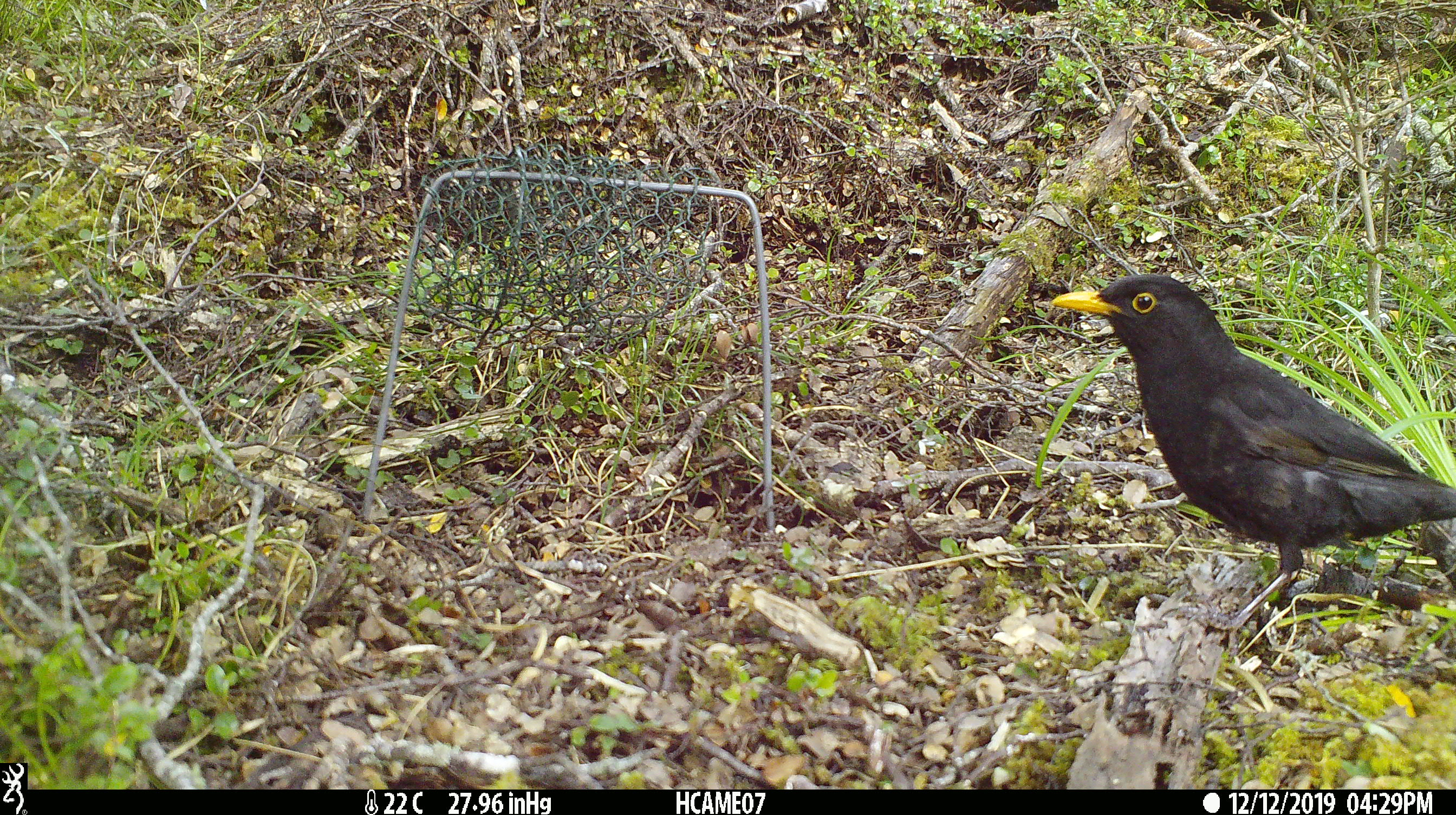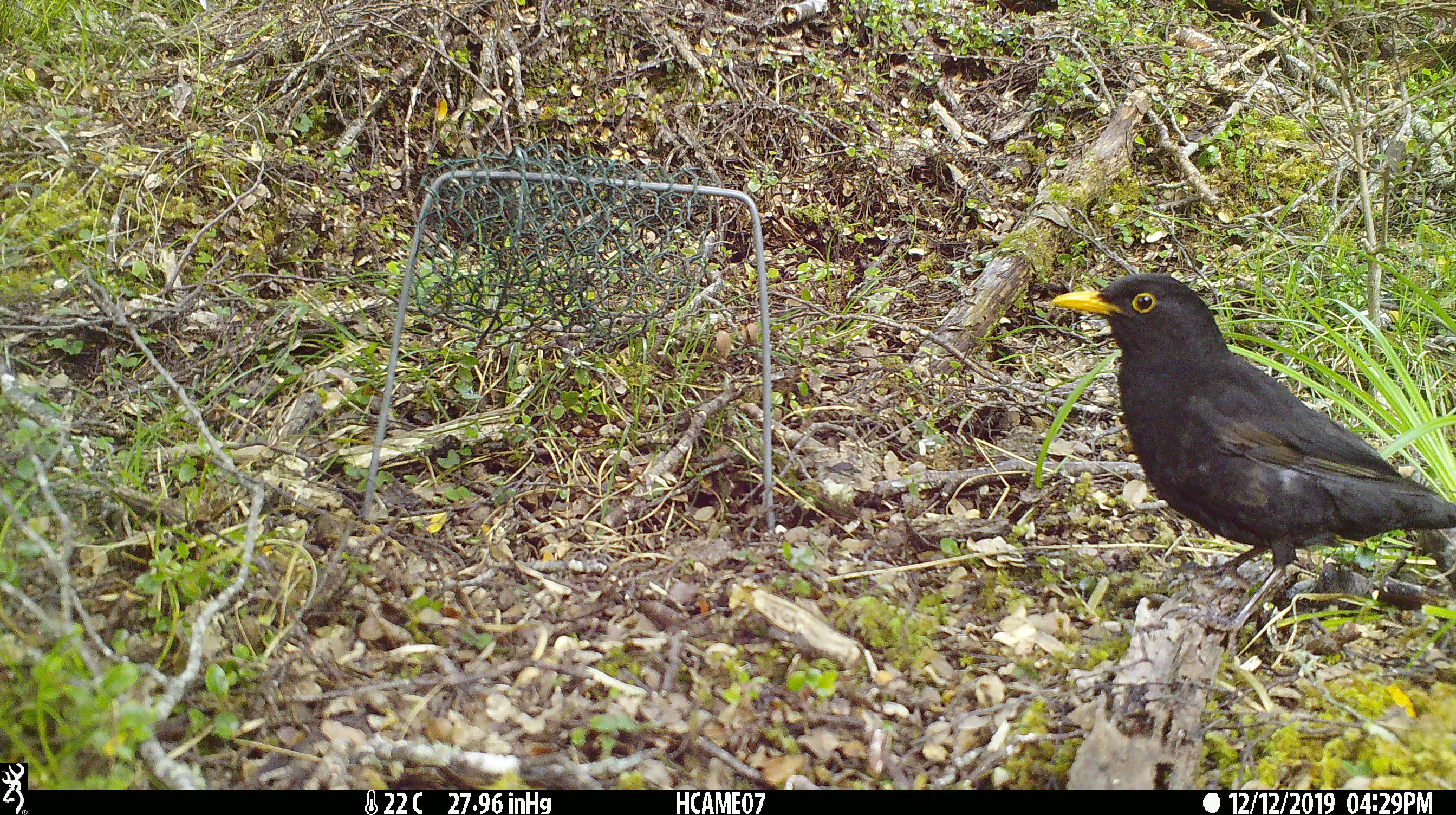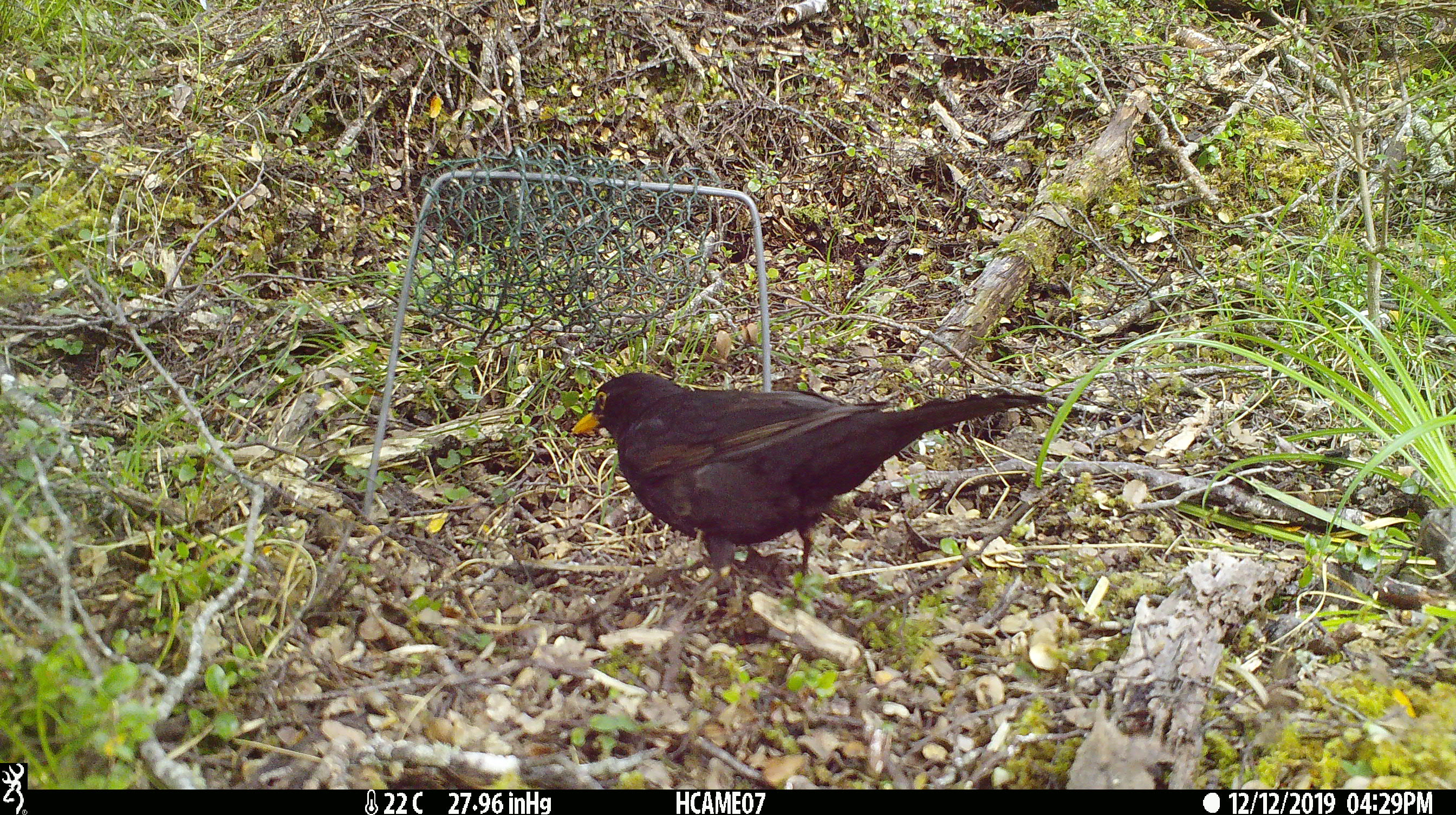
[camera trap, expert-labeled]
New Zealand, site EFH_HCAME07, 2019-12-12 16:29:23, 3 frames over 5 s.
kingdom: Animalia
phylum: Chordata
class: Aves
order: Passeriformes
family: Turdidae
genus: Turdus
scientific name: Turdus merula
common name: eurasian blackbird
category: blackbird